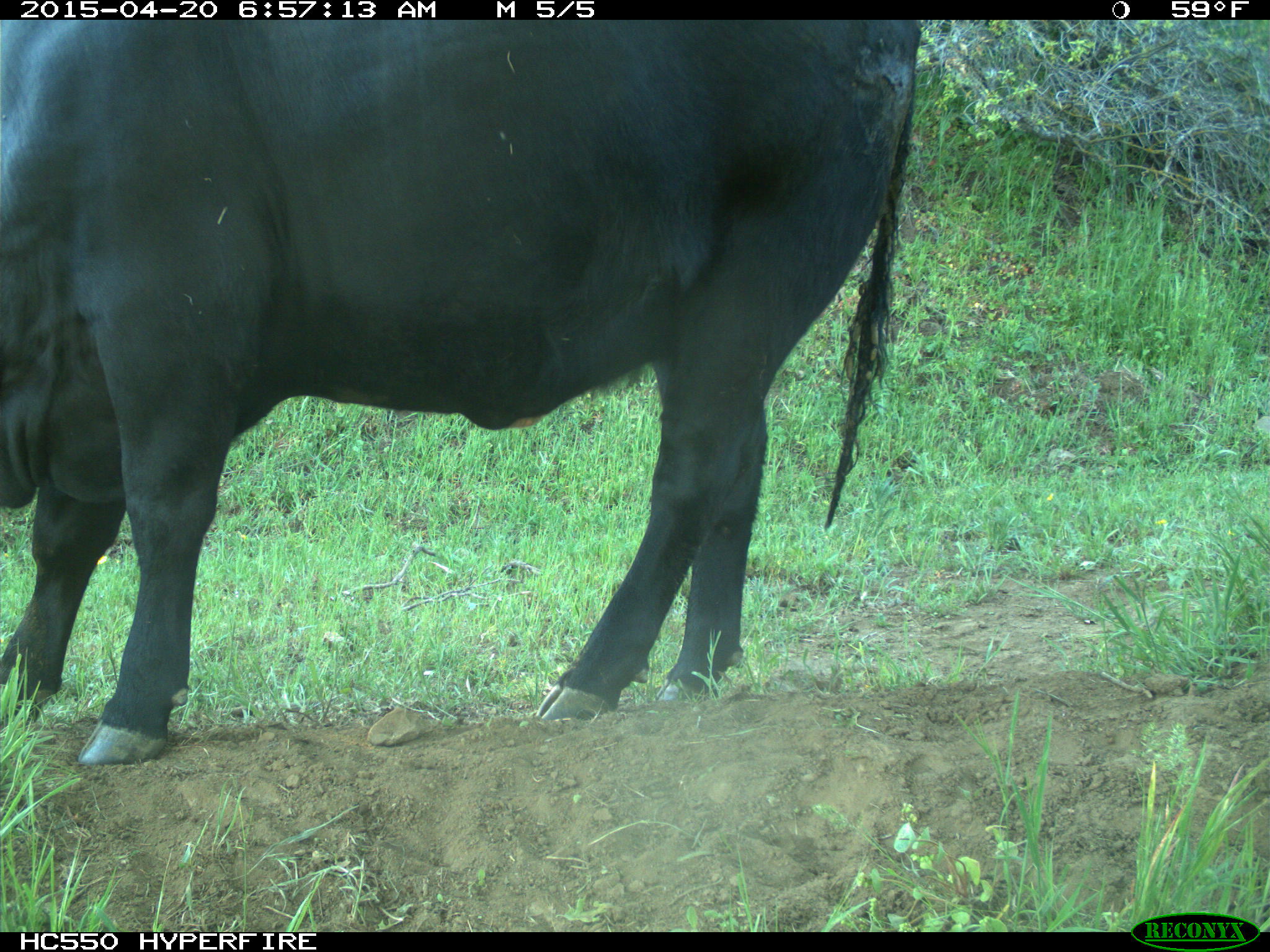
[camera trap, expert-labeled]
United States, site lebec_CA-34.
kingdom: Animalia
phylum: Chordata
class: Mammalia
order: Artiodactyla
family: Bovidae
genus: Bos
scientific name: Bos taurus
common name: domestic cow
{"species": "Bos taurus (domestic cow)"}